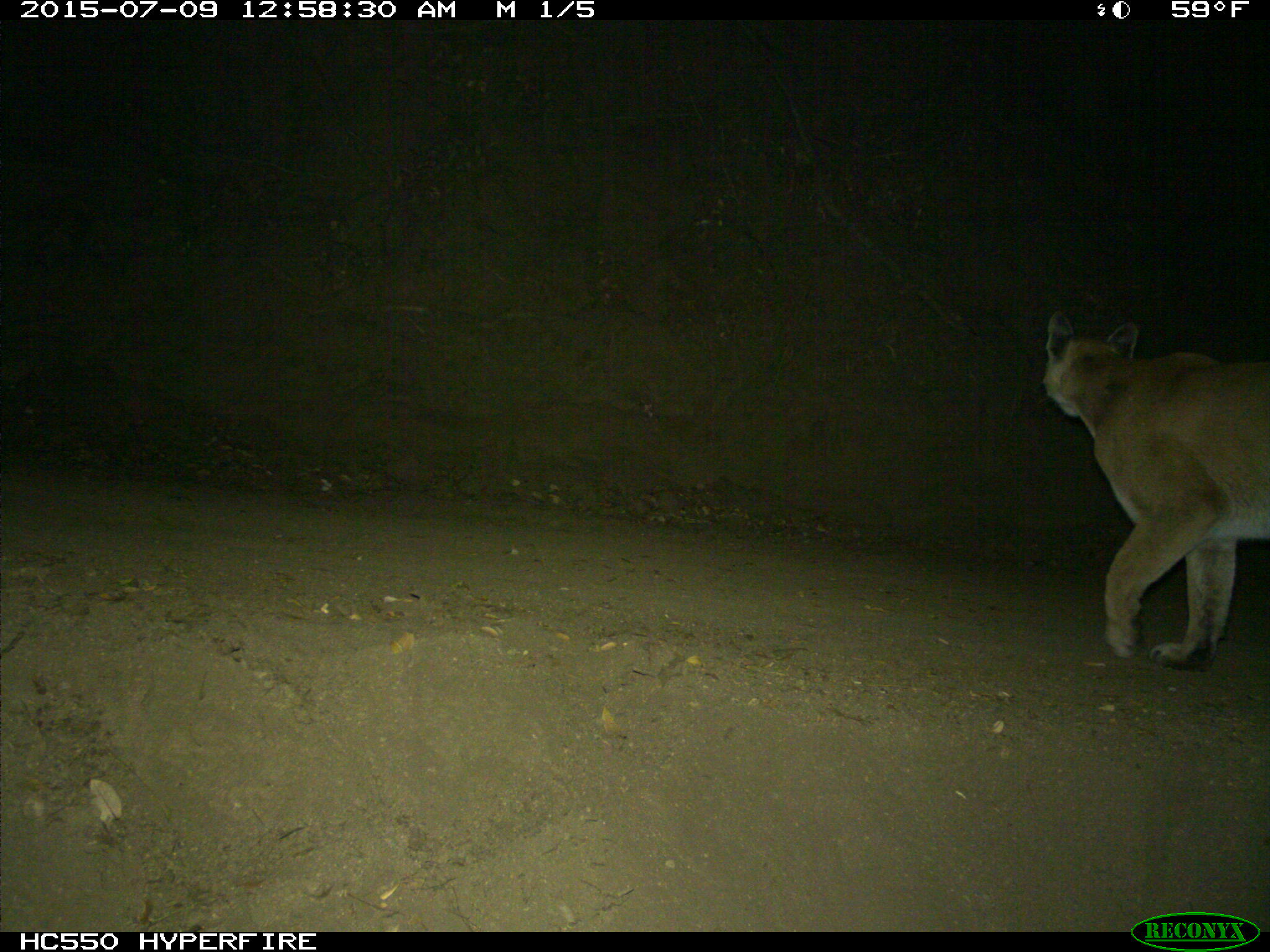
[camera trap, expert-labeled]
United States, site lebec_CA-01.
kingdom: Animalia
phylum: Chordata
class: Mammalia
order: Carnivora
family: Felidae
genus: Puma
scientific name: Puma concolor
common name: mountain lion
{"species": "Puma concolor (mountain lion)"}